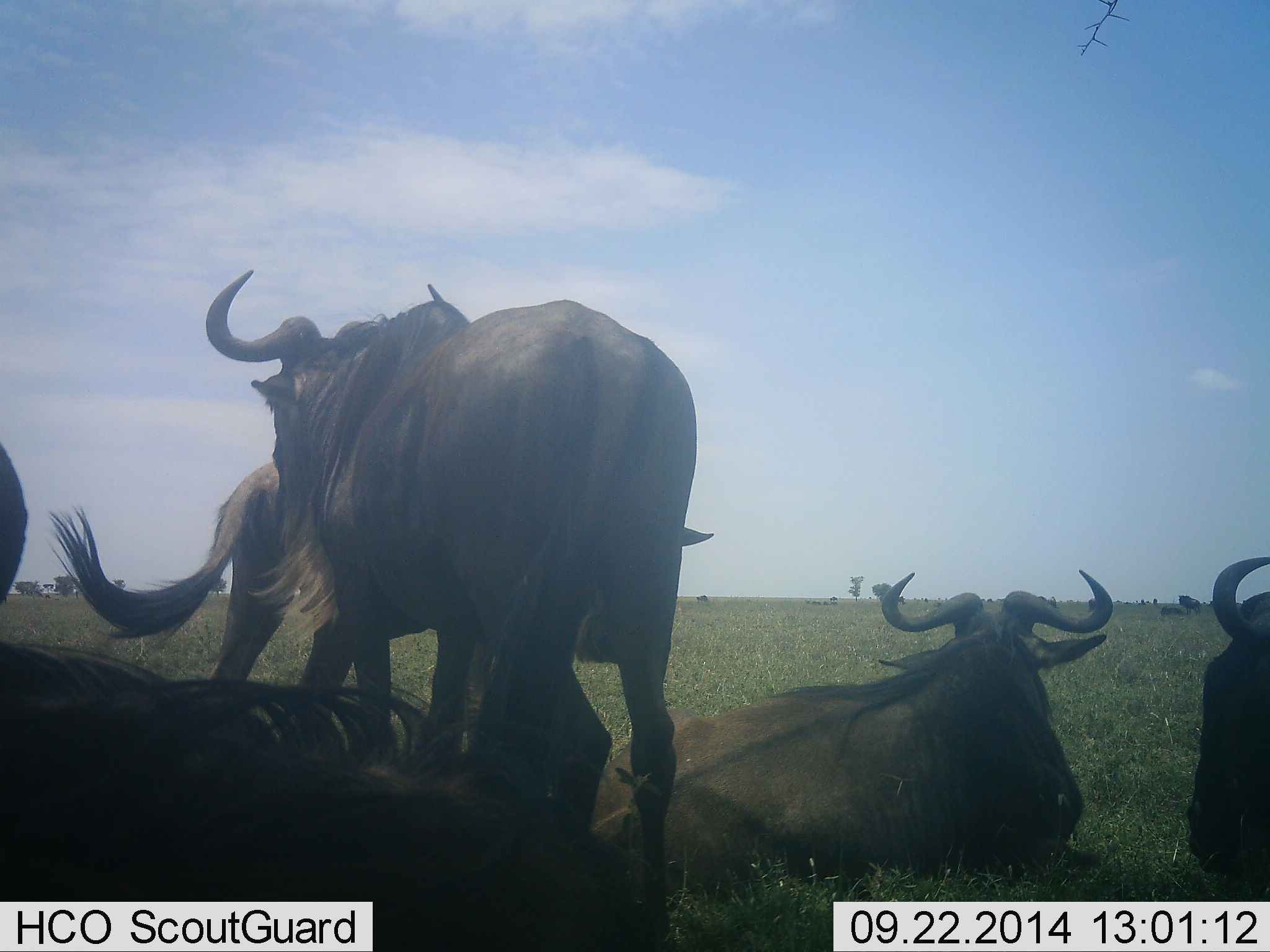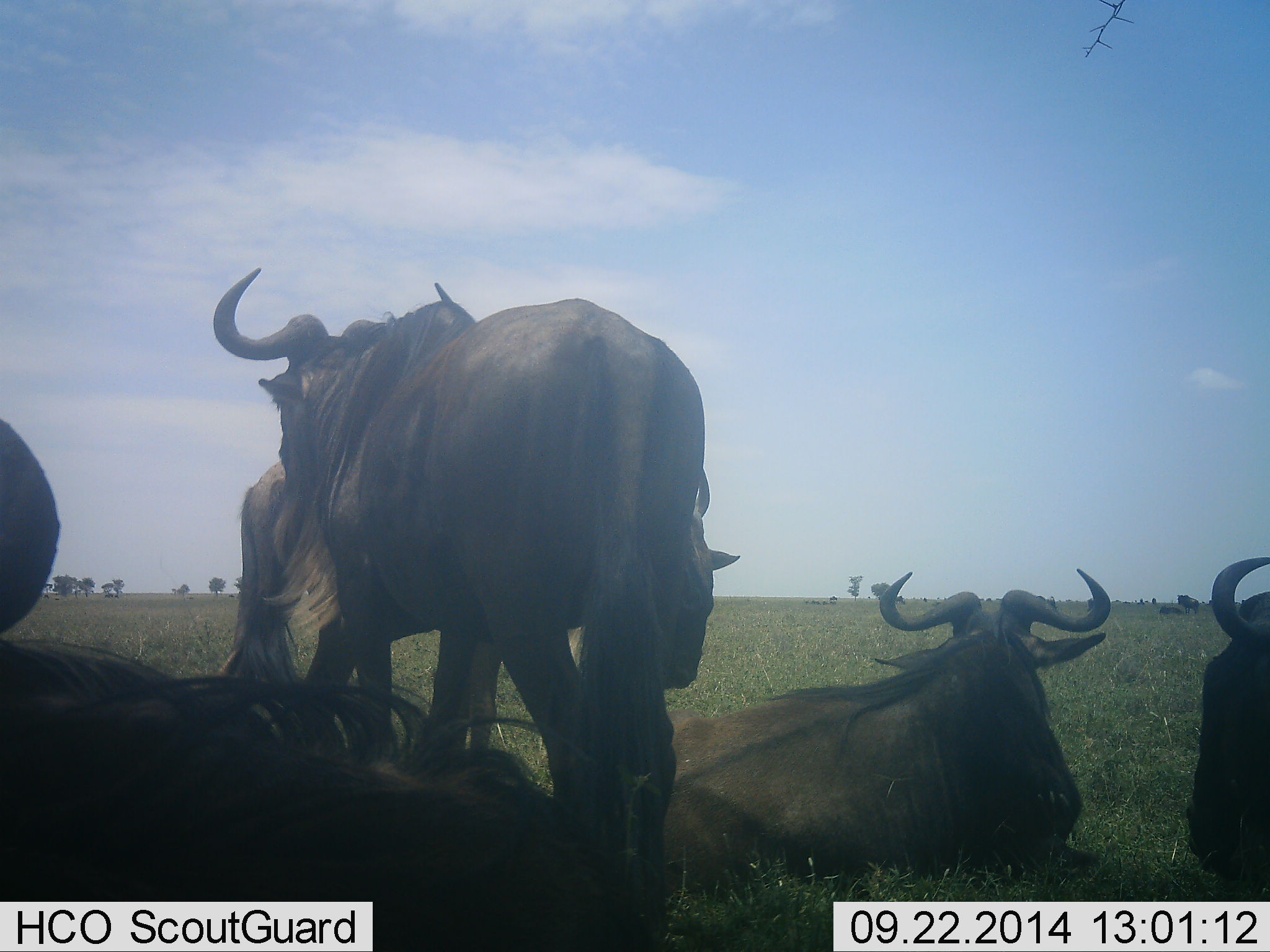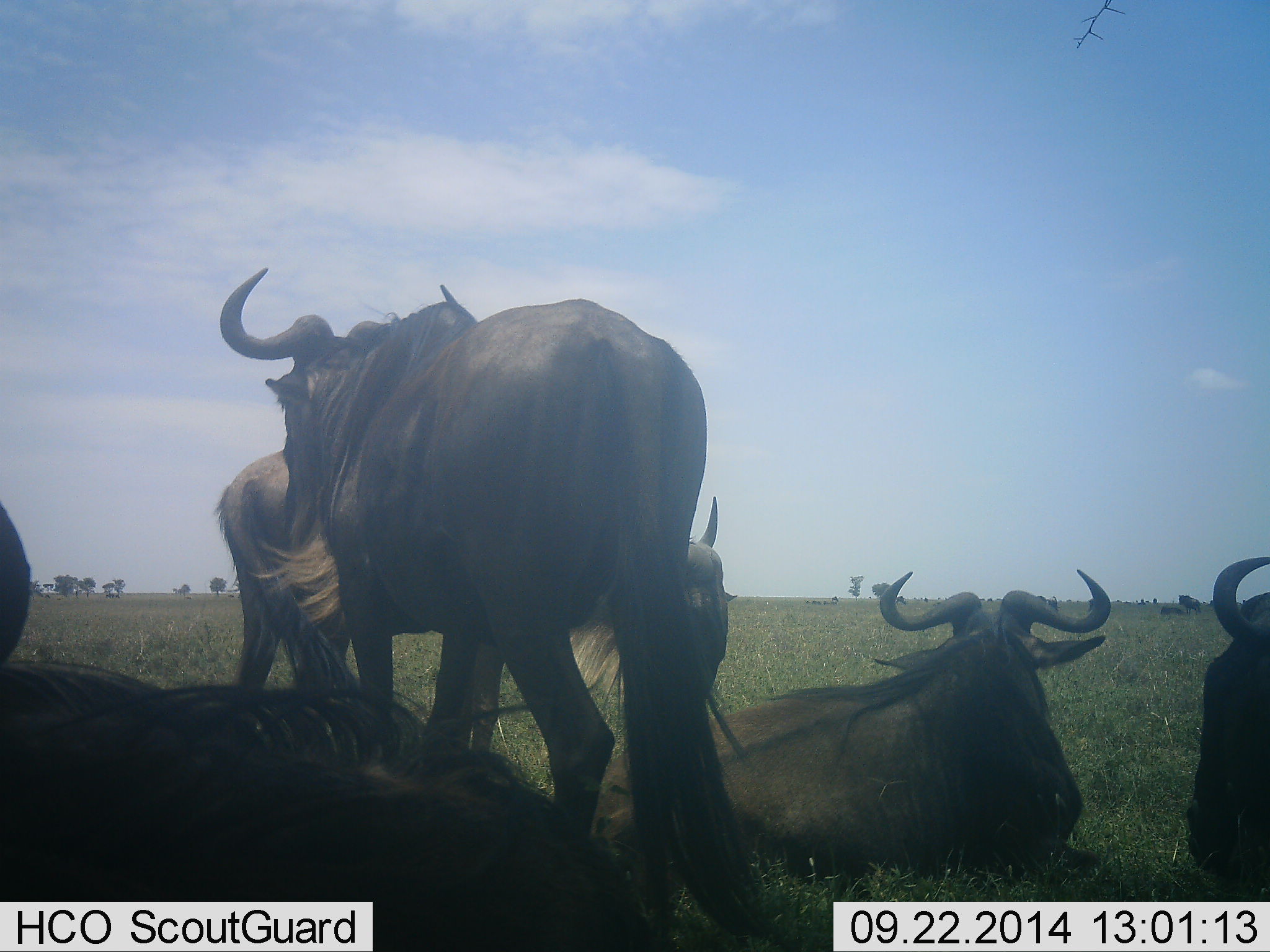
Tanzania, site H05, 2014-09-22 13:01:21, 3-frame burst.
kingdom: Animalia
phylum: Chordata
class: Mammalia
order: Artiodactyla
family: Bovidae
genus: Connochaetes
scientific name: Connochaetes taurinus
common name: blue wildebeest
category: wildebeest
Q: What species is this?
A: Wildebeest (blue wildebeest) (Connochaetes taurinus).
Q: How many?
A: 7.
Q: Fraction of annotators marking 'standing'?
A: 100%.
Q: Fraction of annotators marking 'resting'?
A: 100%.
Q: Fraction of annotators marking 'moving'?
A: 10%.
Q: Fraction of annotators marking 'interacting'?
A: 0%.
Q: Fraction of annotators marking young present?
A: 0%.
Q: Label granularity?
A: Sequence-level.